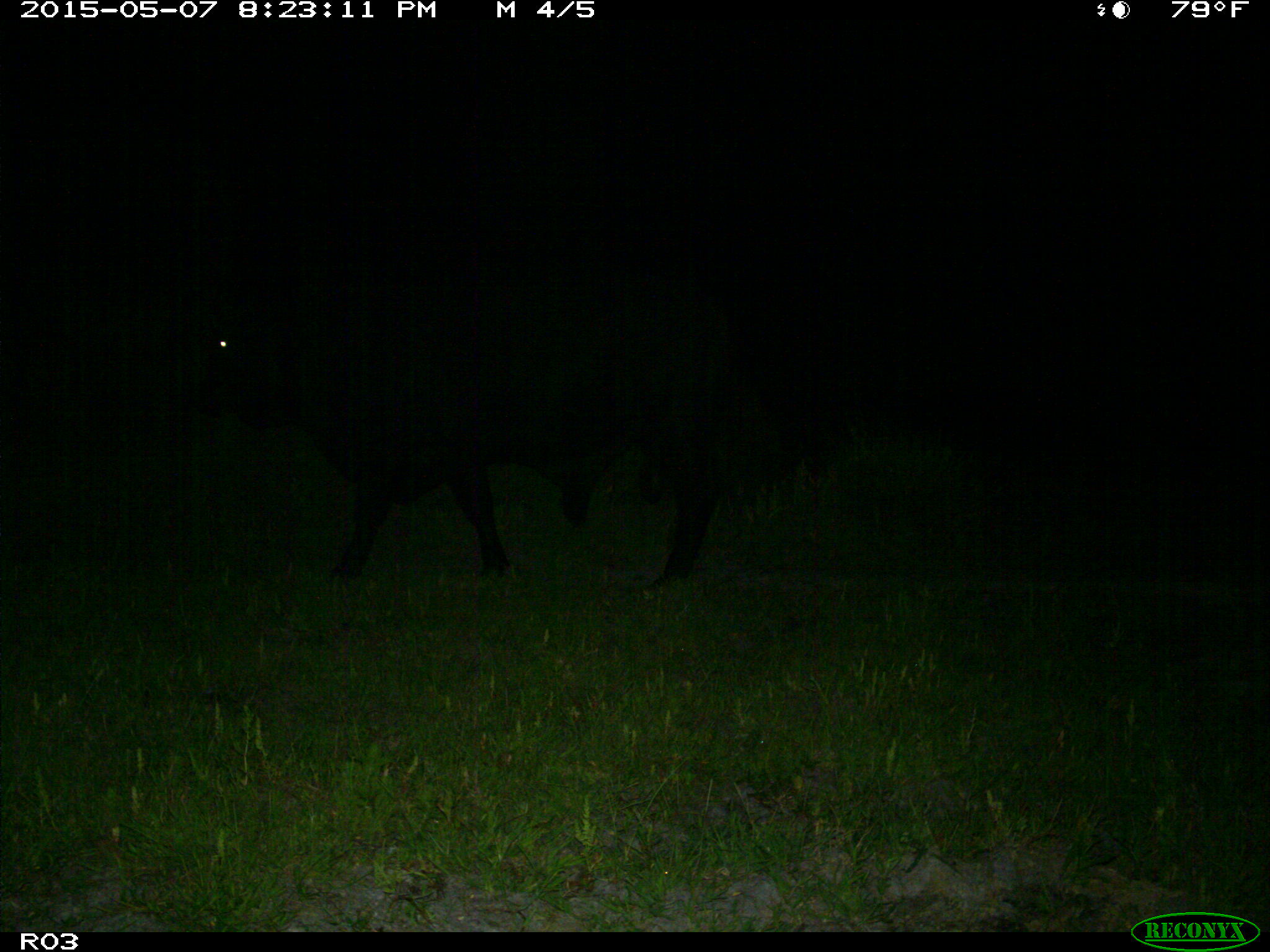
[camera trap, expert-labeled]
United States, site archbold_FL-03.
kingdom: Animalia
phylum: Chordata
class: Mammalia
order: Artiodactyla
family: Bovidae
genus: Bos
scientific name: Bos taurus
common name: domestic cow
Bos taurus (domestic cow).